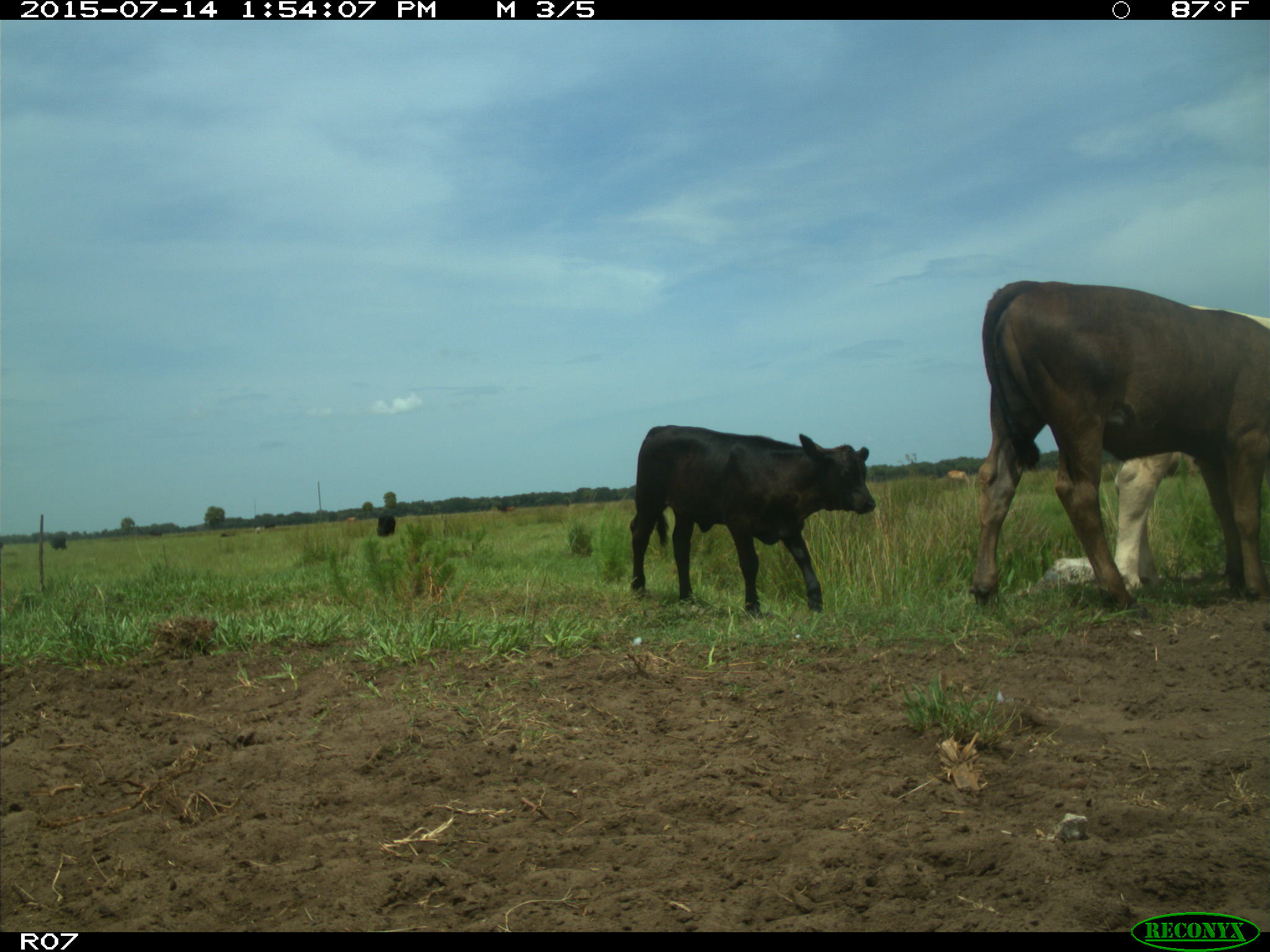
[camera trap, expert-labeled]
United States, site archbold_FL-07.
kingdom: Animalia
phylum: Chordata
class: Mammalia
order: Artiodactyla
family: Bovidae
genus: Bos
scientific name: Bos taurus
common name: domestic cow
Bos taurus (domestic cow).